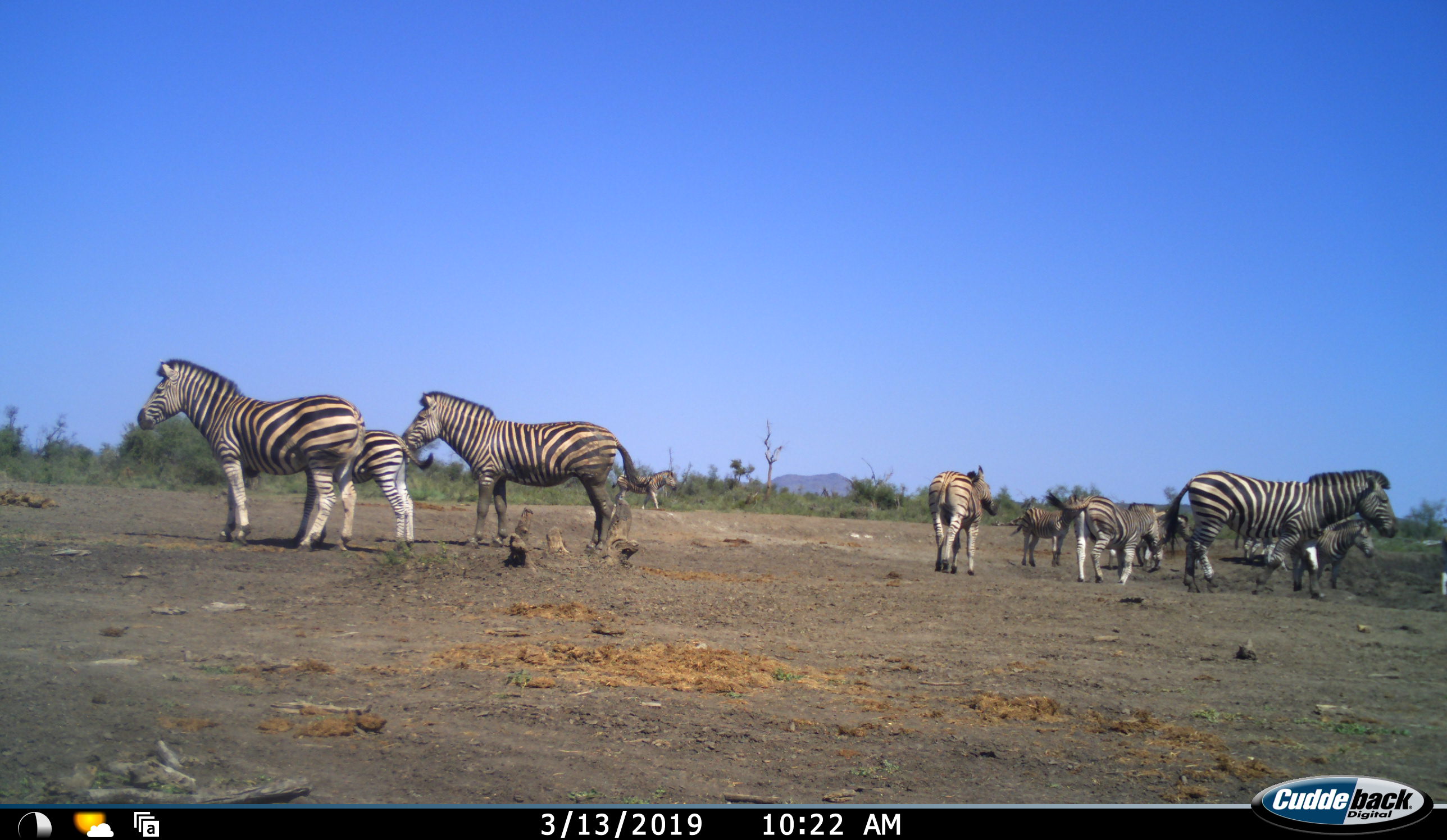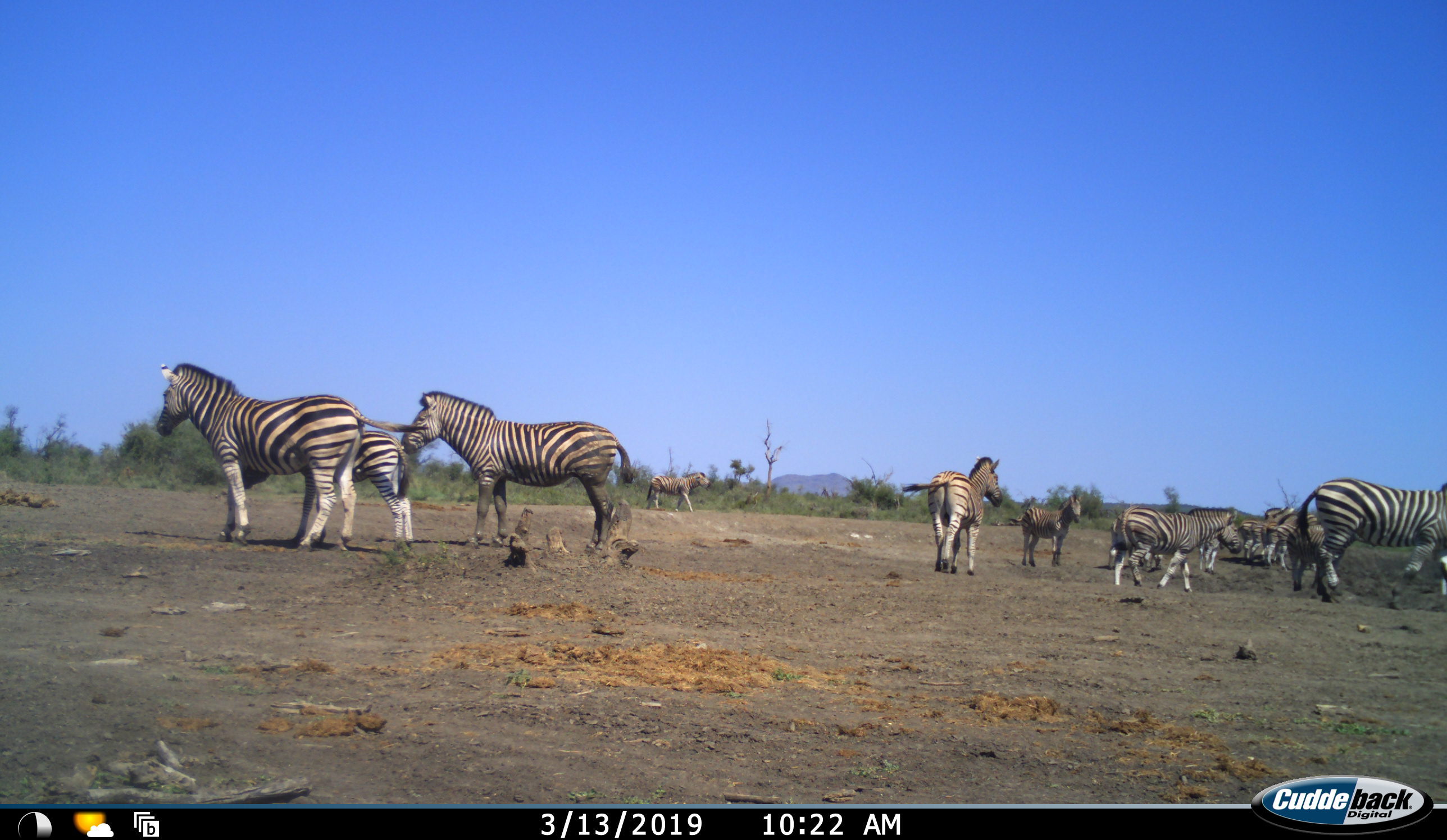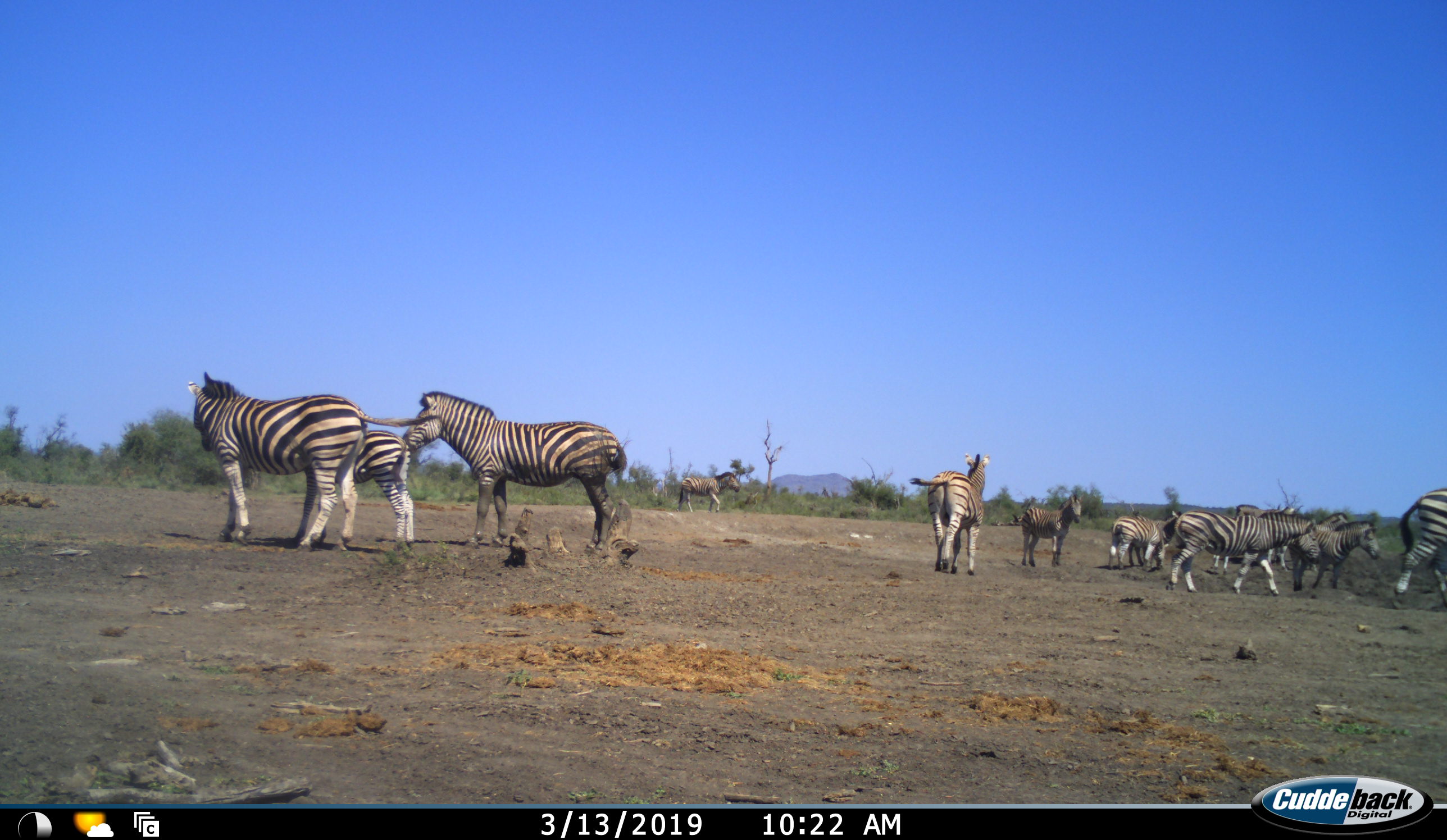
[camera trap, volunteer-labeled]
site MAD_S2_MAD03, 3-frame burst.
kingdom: Animalia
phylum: Chordata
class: Mammalia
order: Perissodactyla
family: Equidae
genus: Equus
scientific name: Equus quagga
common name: plains zebra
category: zebraplains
Zebraplains (plains zebra) (Equus quagga), count 11-50. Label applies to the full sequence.